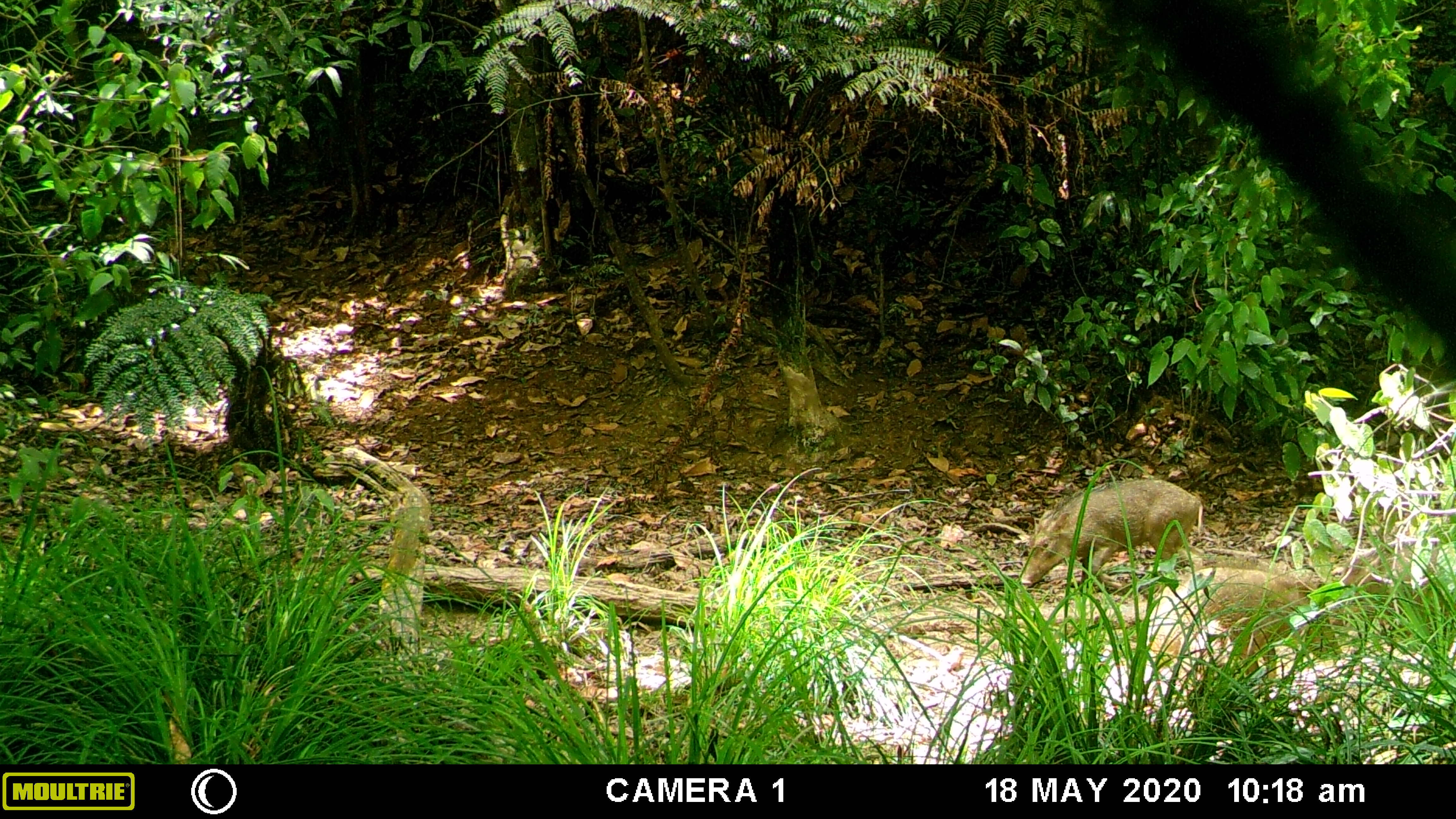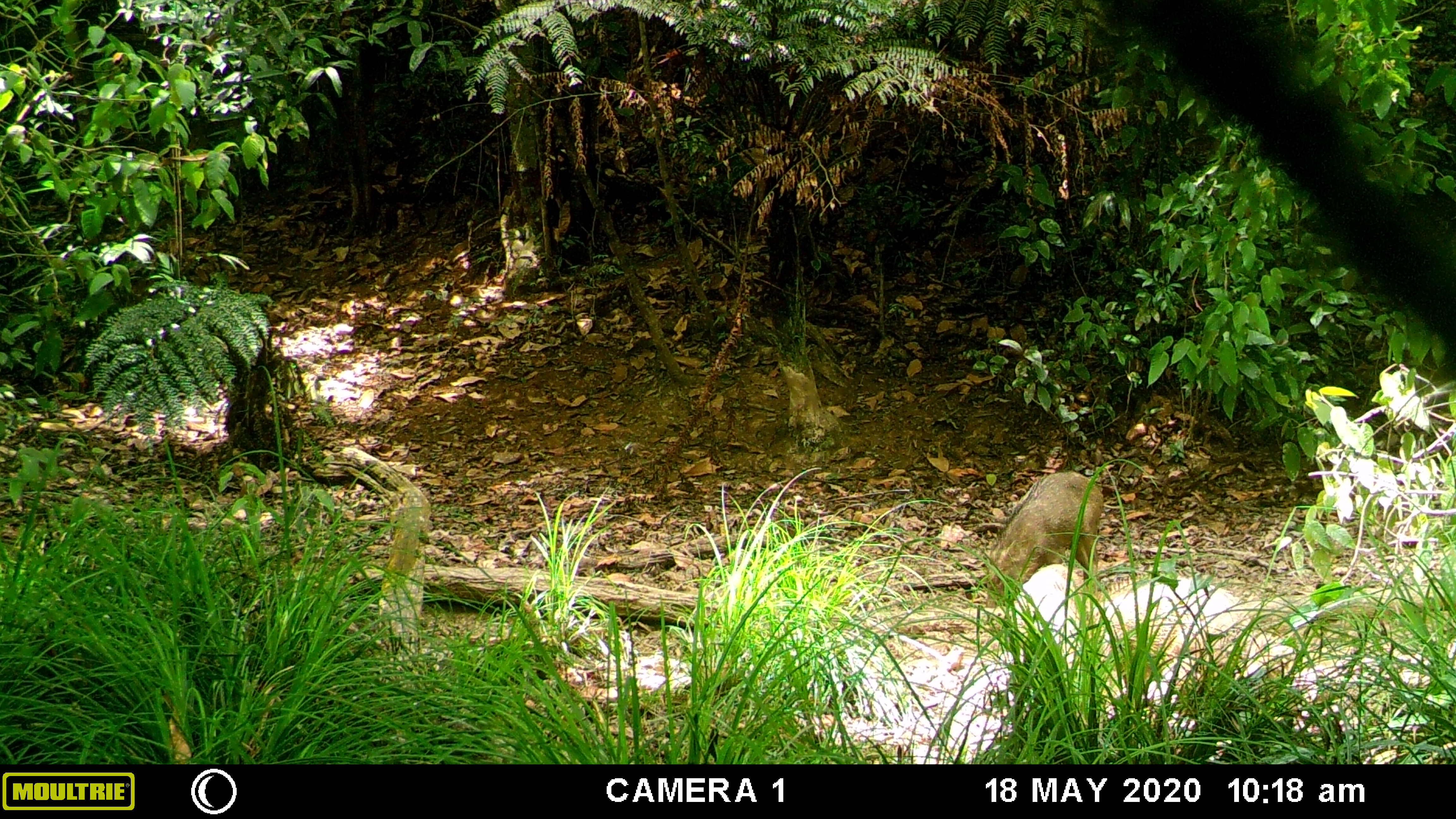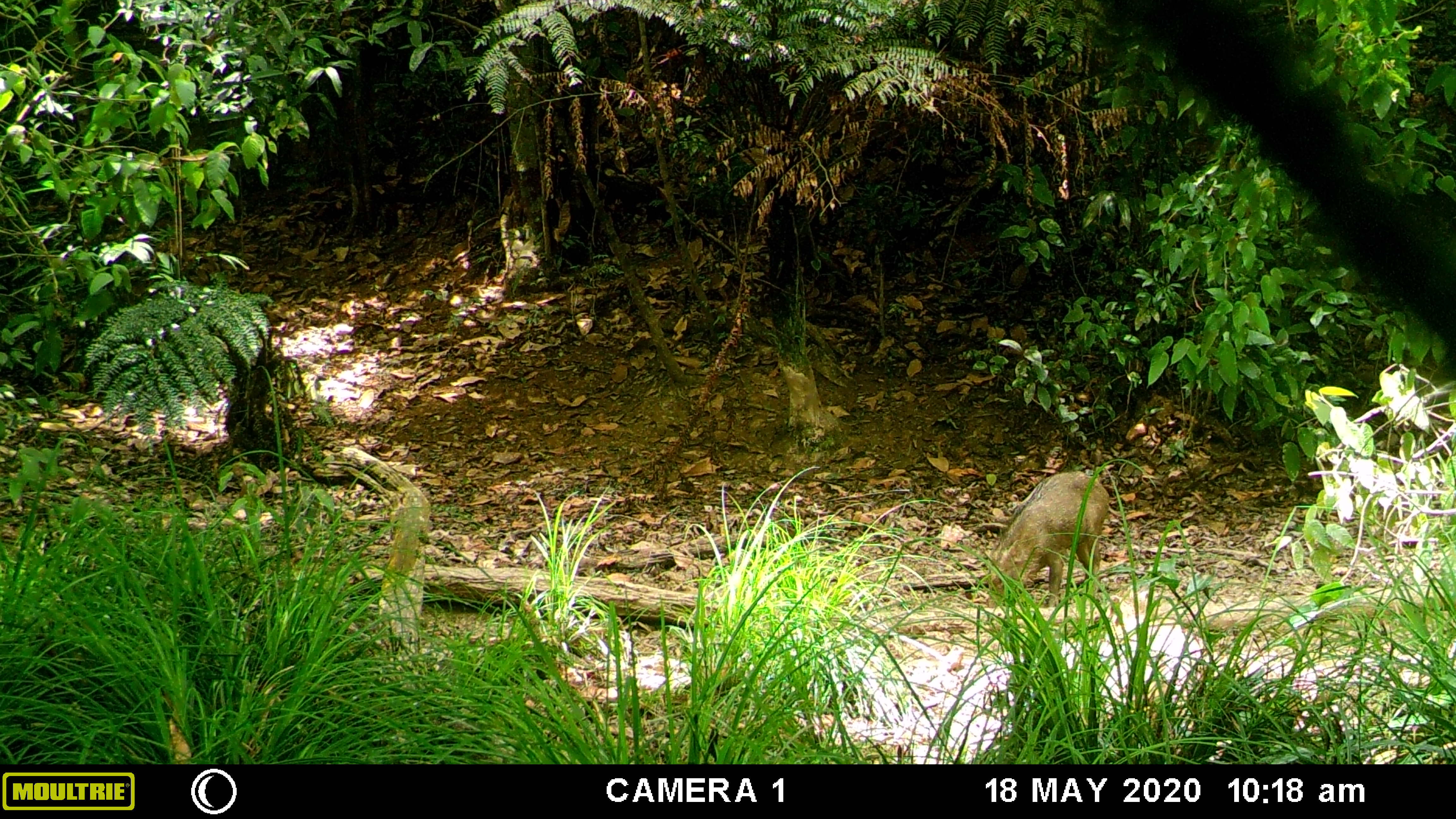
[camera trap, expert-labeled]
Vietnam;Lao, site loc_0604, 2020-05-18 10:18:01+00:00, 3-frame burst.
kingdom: Animalia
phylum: Chordata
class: Mammalia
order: Artiodactyla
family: Suidae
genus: Sus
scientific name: Sus scrofa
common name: eurasian wild pig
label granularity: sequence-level